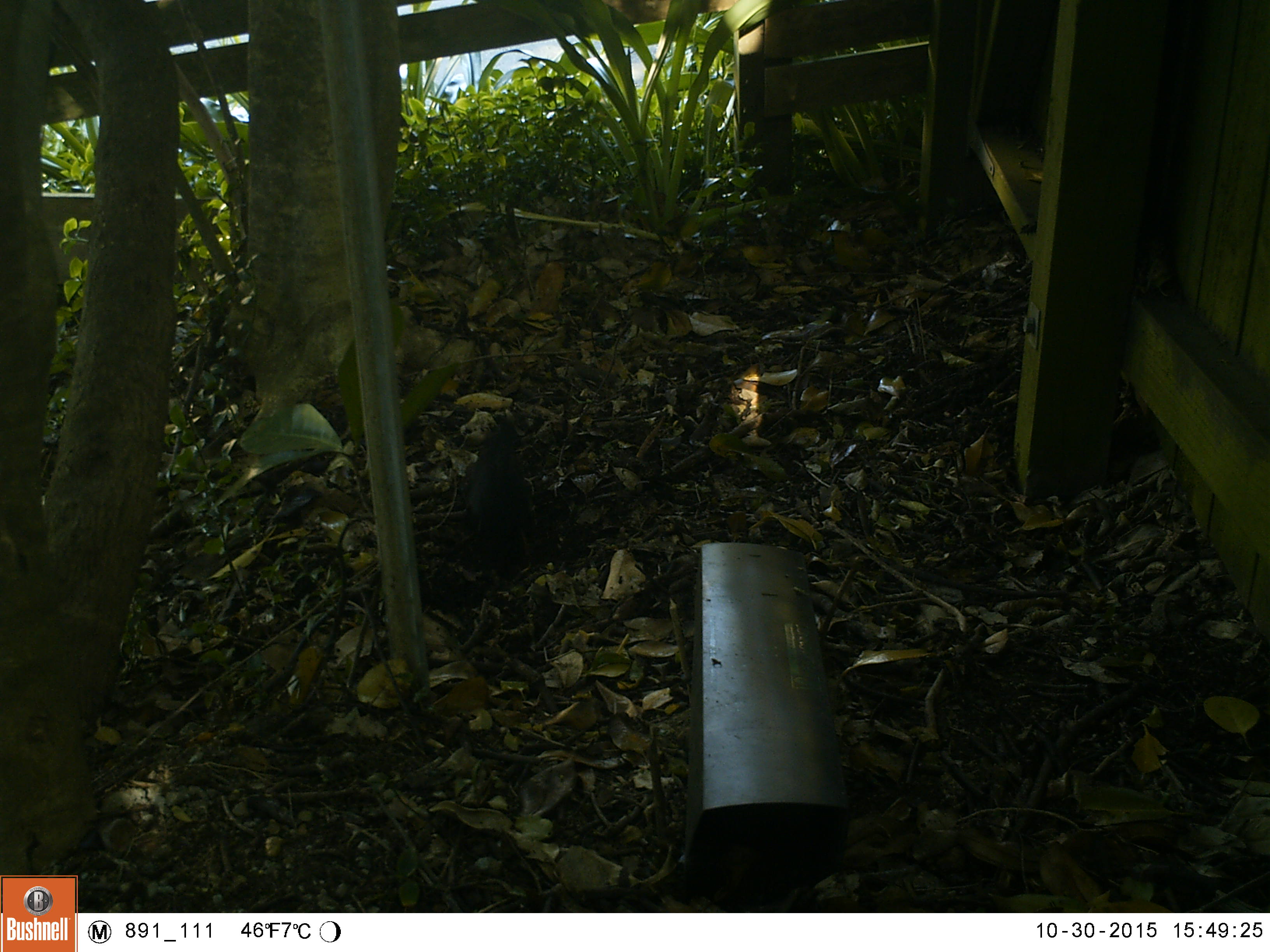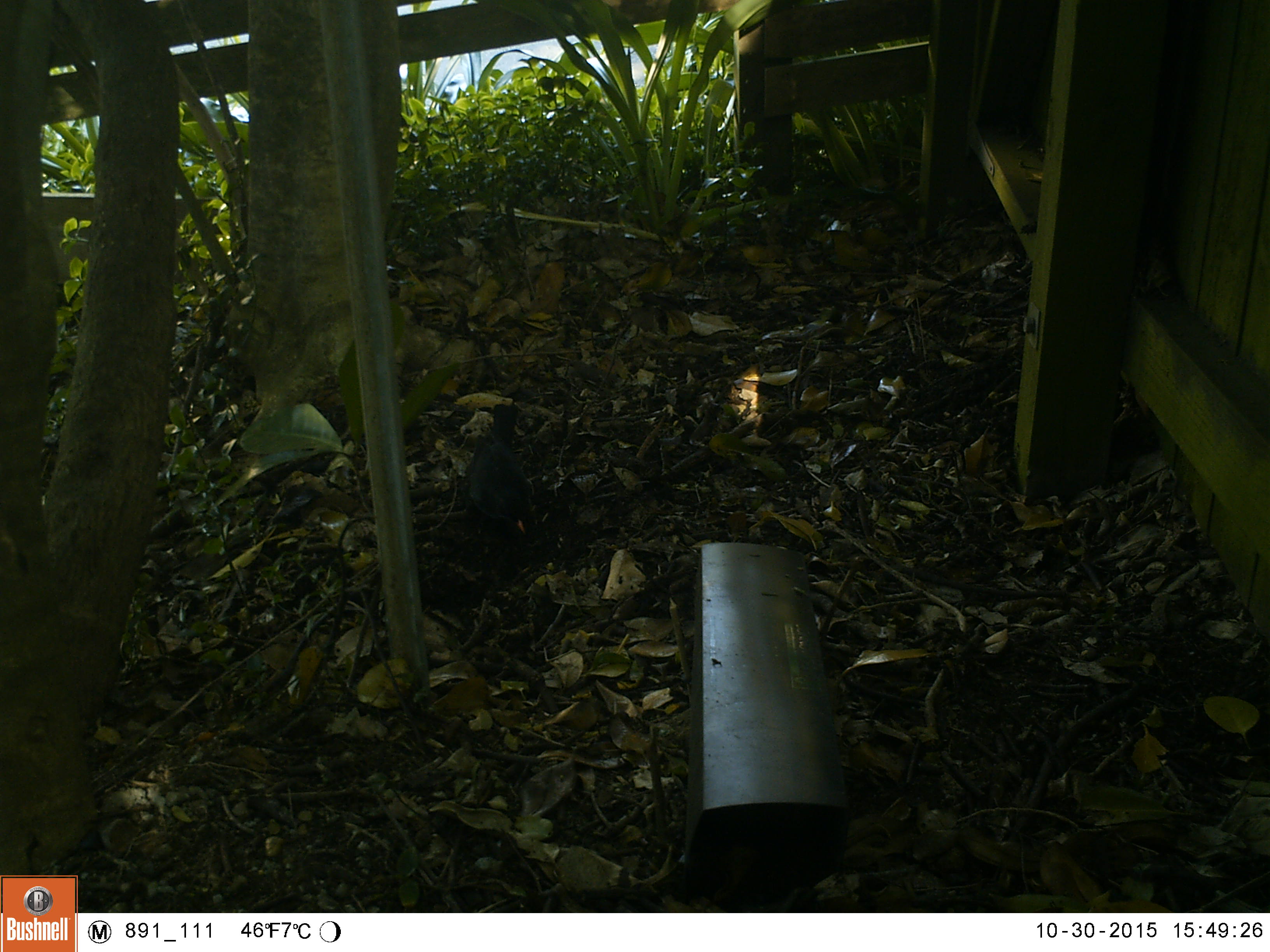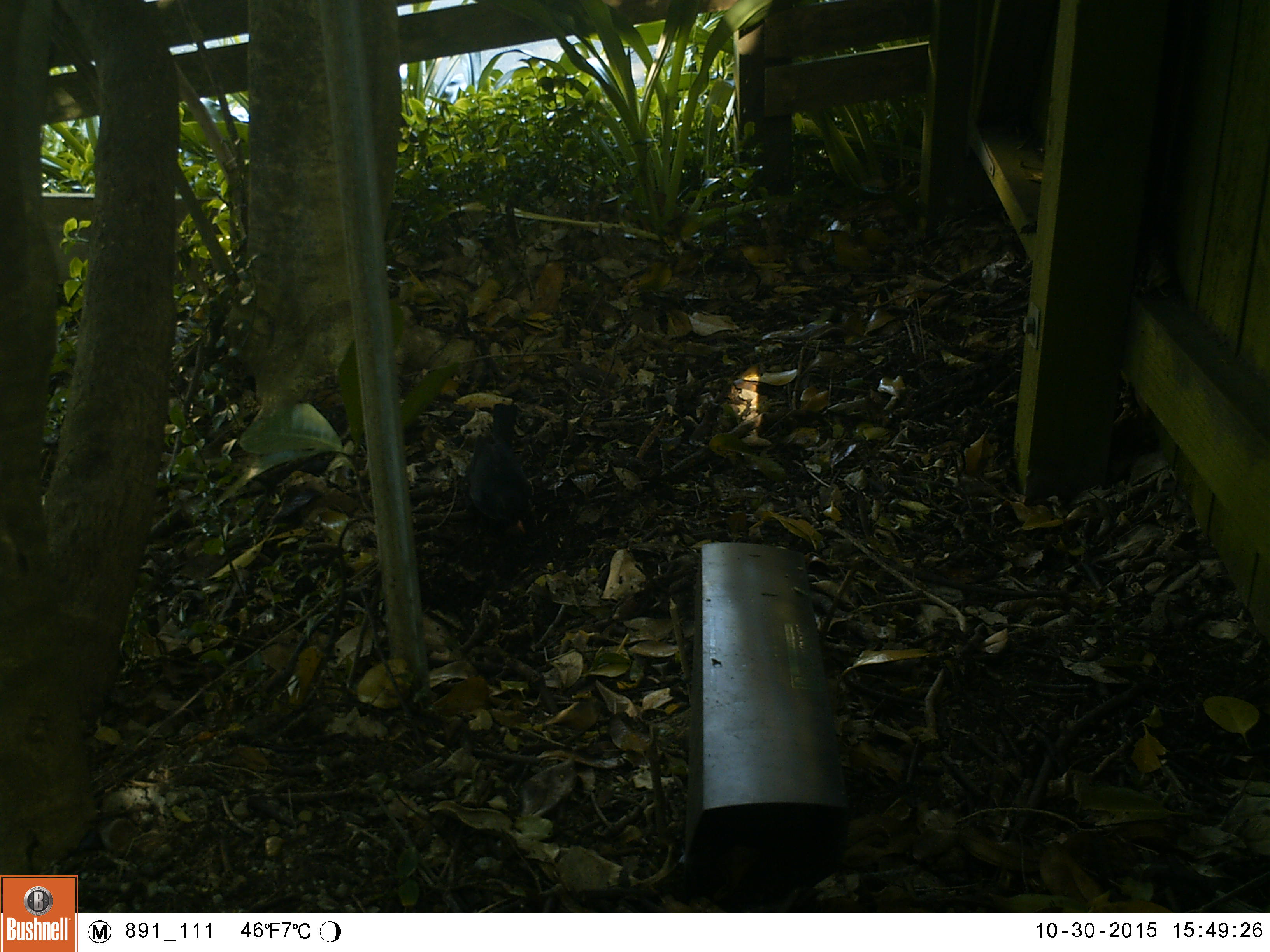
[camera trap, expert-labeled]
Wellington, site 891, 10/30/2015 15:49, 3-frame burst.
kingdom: Animalia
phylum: Chordata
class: Aves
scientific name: Aves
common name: bird